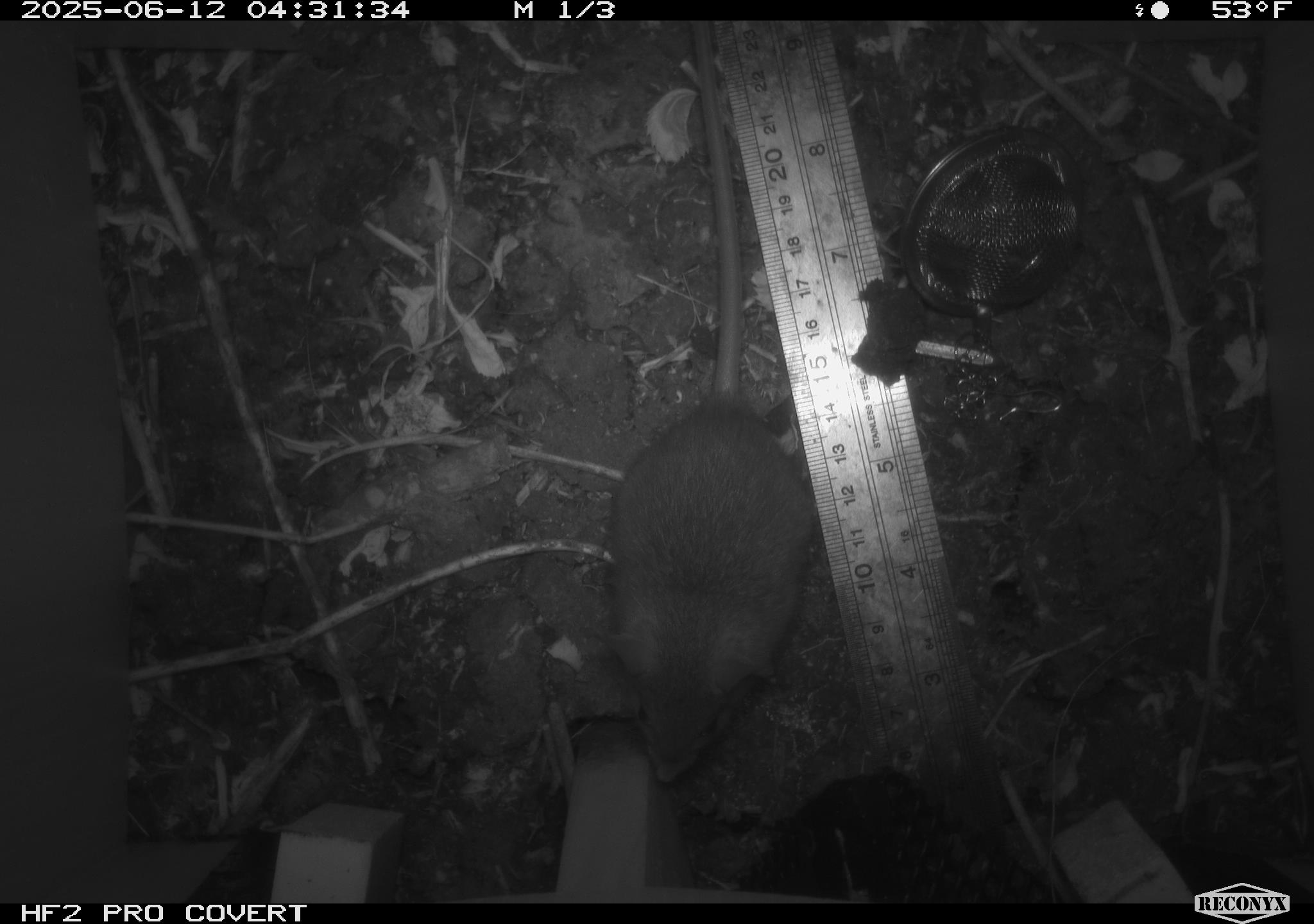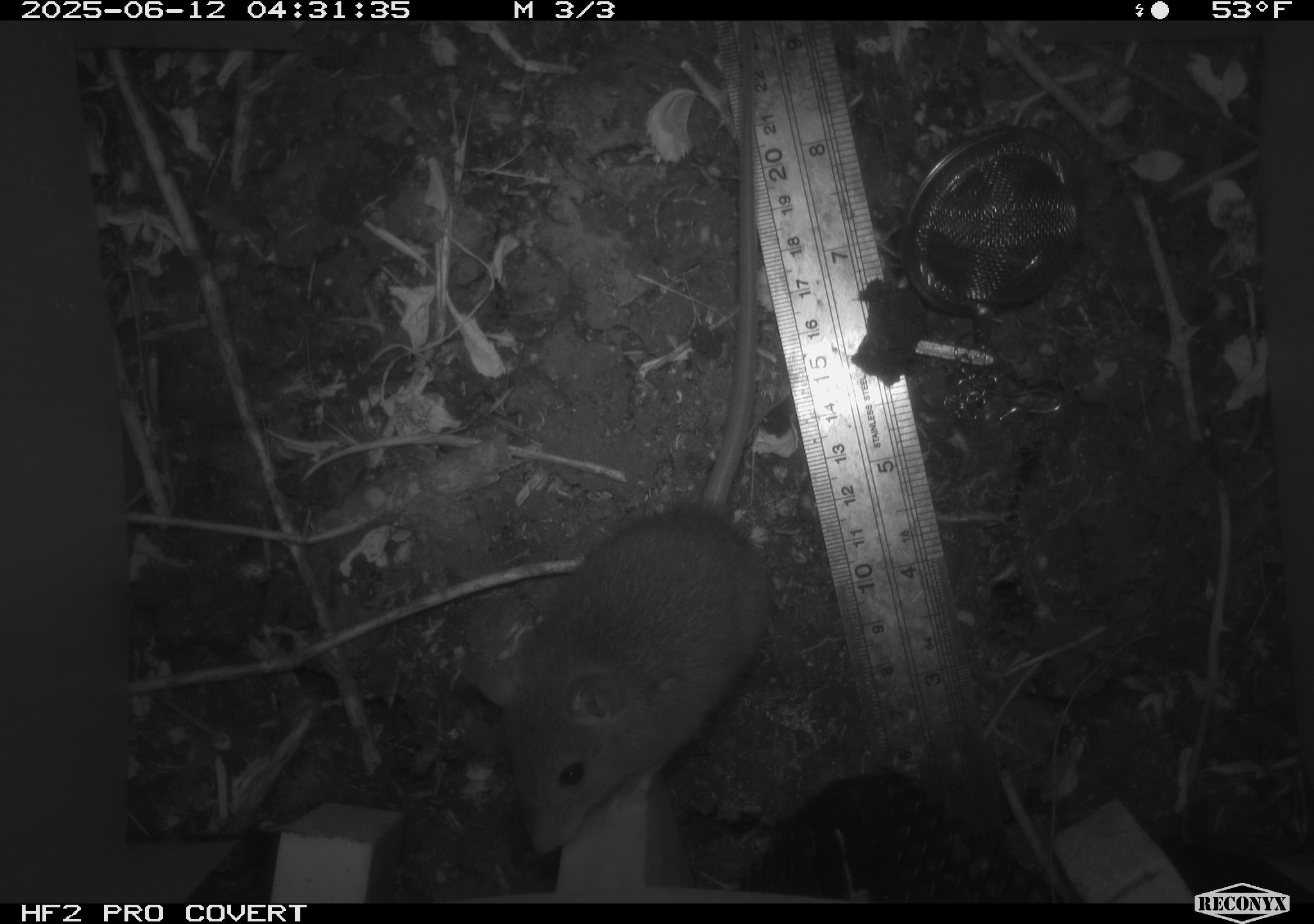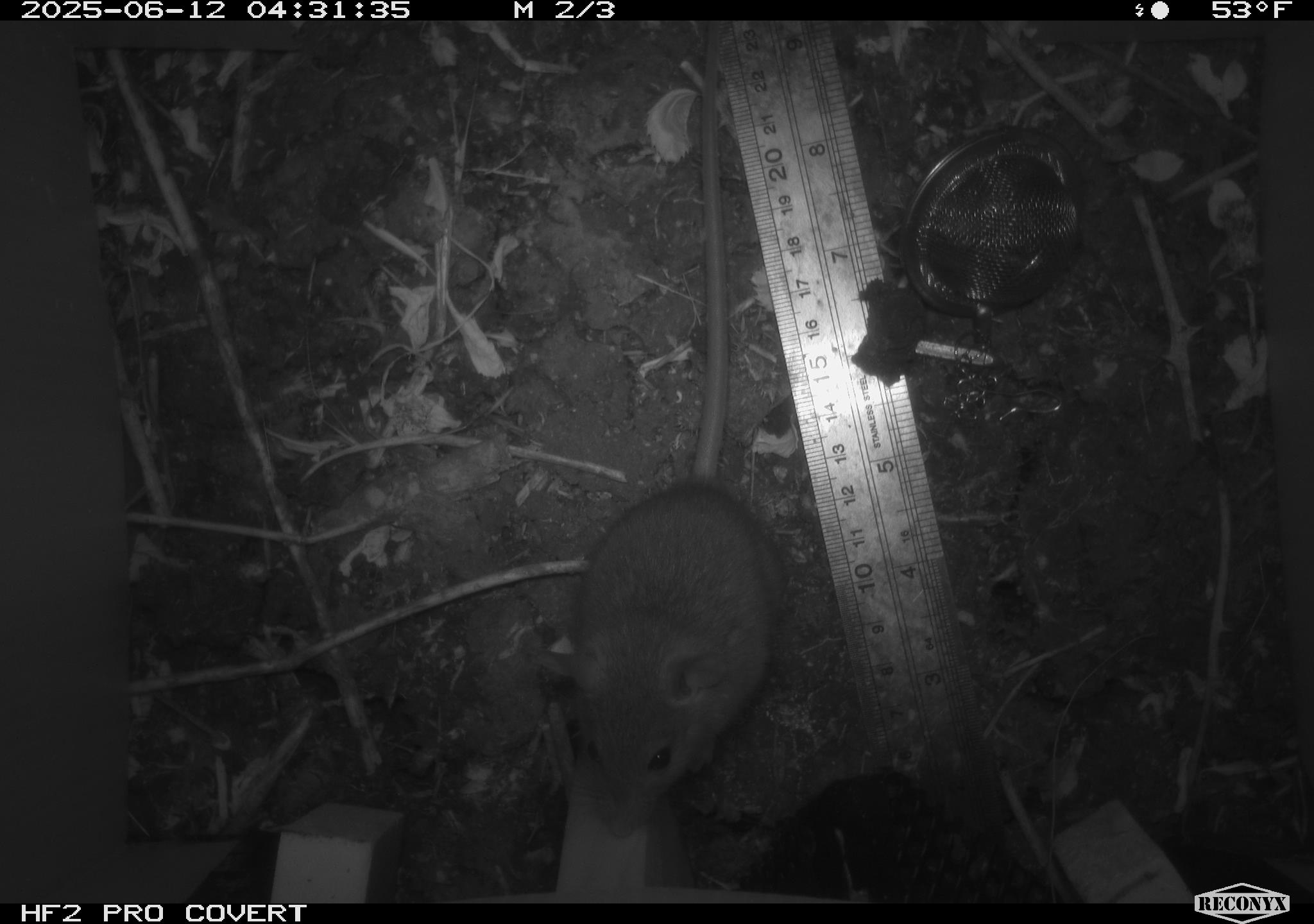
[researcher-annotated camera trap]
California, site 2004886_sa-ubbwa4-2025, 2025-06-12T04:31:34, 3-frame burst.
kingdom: Animalia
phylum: Chordata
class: Mammalia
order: Rodentia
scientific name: Rodentia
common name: rodent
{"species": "rodent (Rodentia)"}